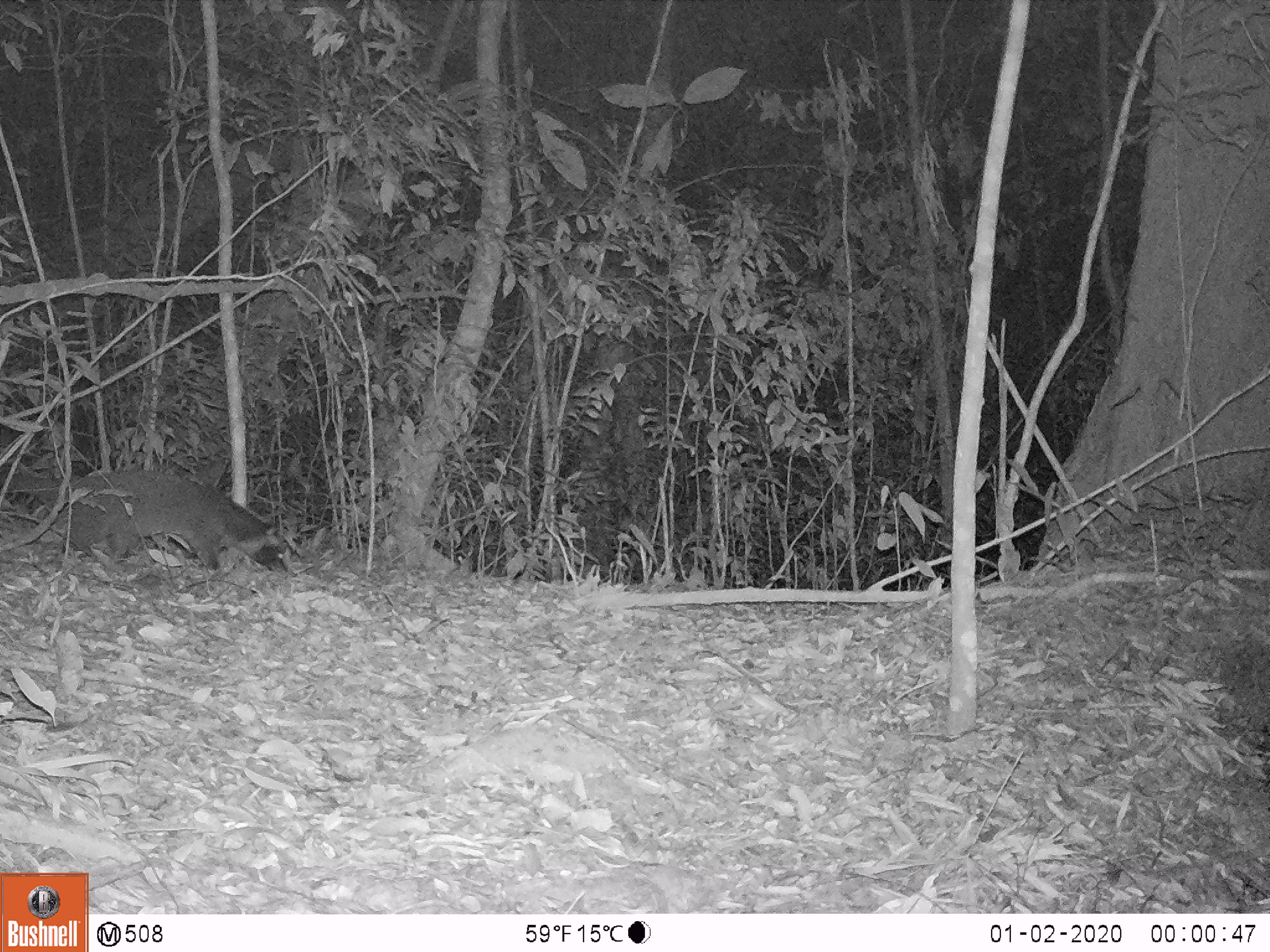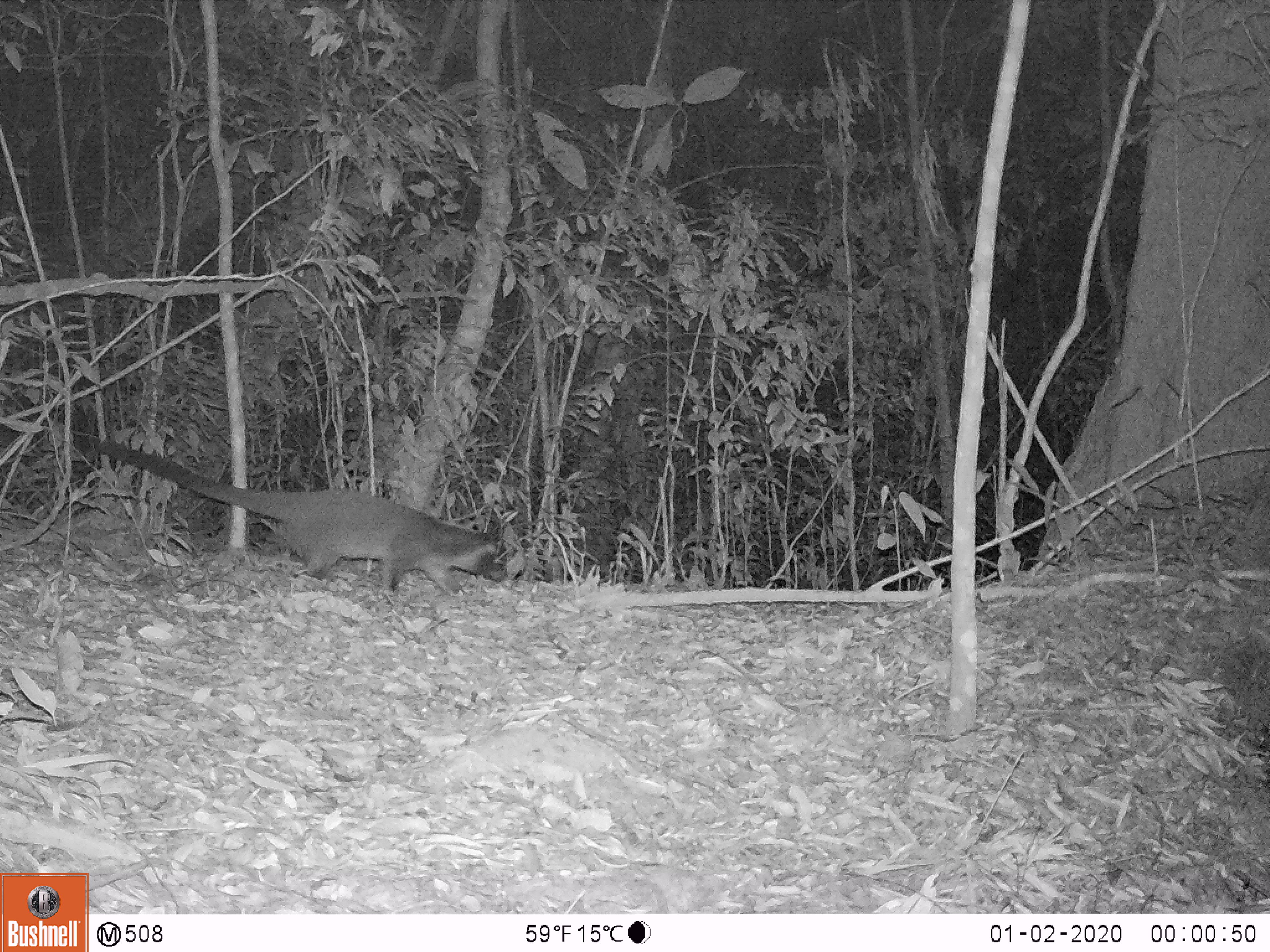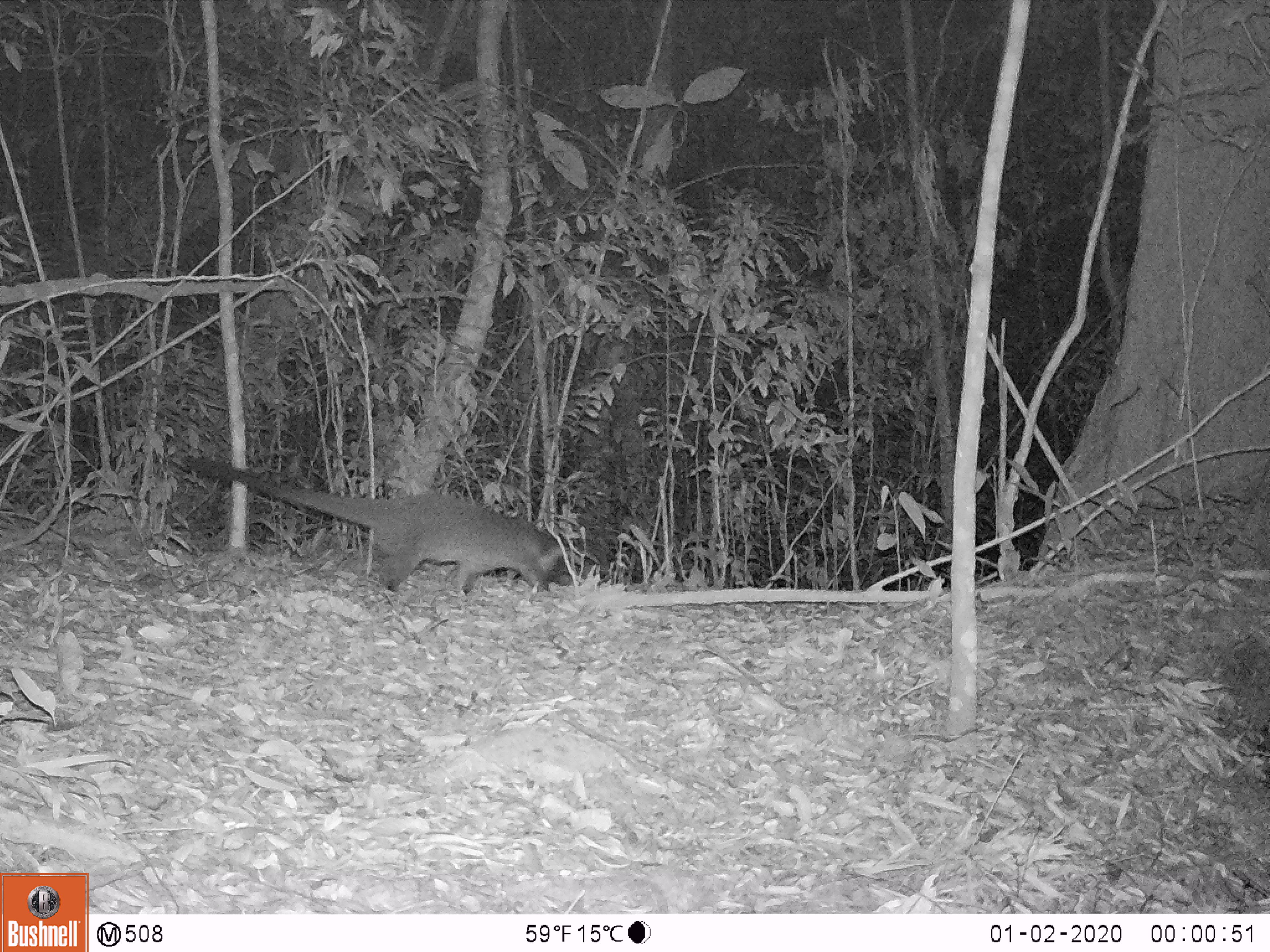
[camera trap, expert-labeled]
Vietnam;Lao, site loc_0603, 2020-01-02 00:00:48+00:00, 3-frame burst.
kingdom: Animalia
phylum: Chordata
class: Mammalia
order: Carnivora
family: Viverridae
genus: Paguma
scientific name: Paguma larvata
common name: masked palm civet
Masked palm civet (Paguma larvata). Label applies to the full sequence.